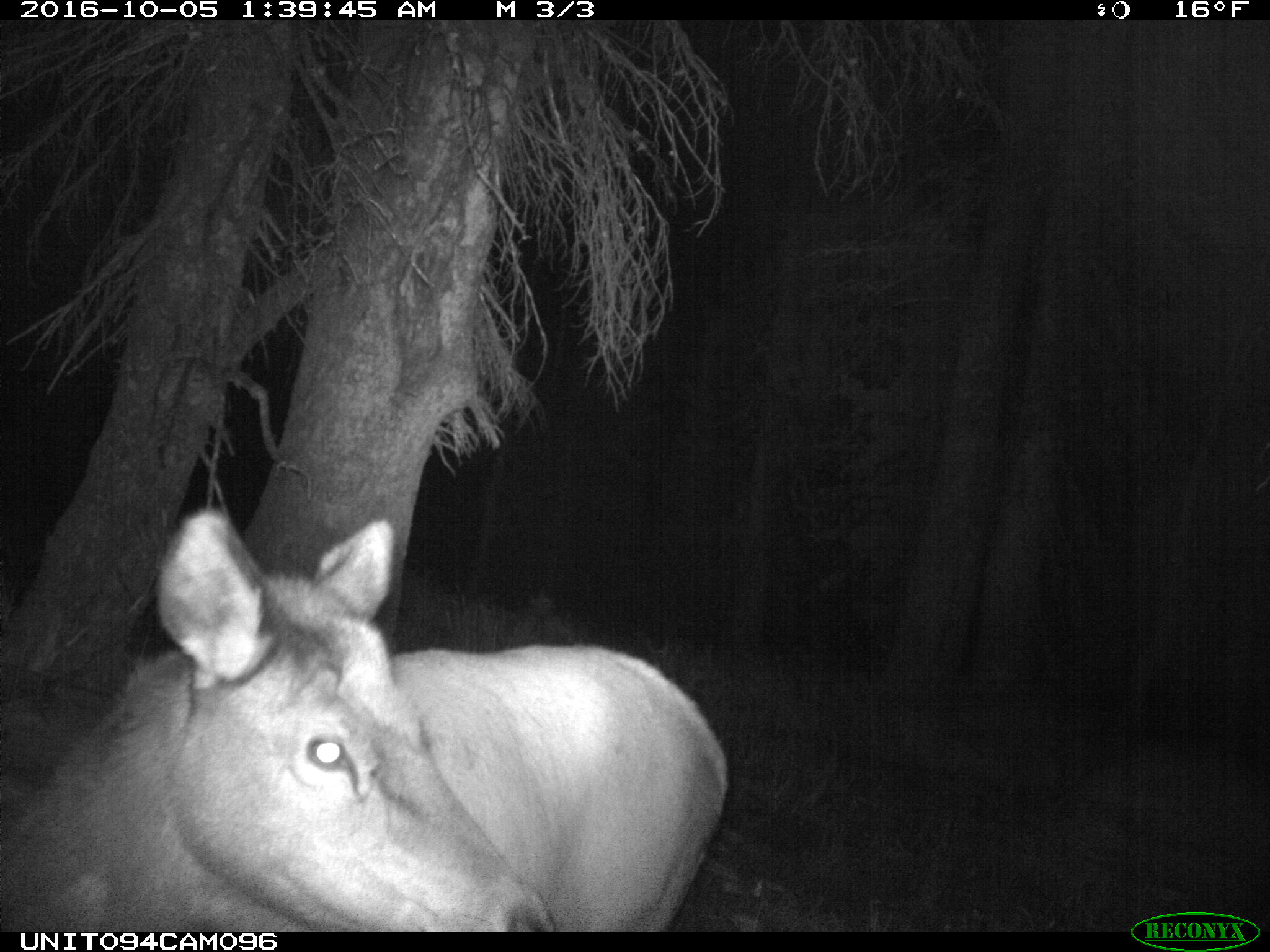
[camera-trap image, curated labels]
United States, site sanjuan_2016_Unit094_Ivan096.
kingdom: Animalia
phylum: Chordata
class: Mammalia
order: Artiodactyla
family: Cervidae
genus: Cervus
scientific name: Cervus elaphus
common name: red deer